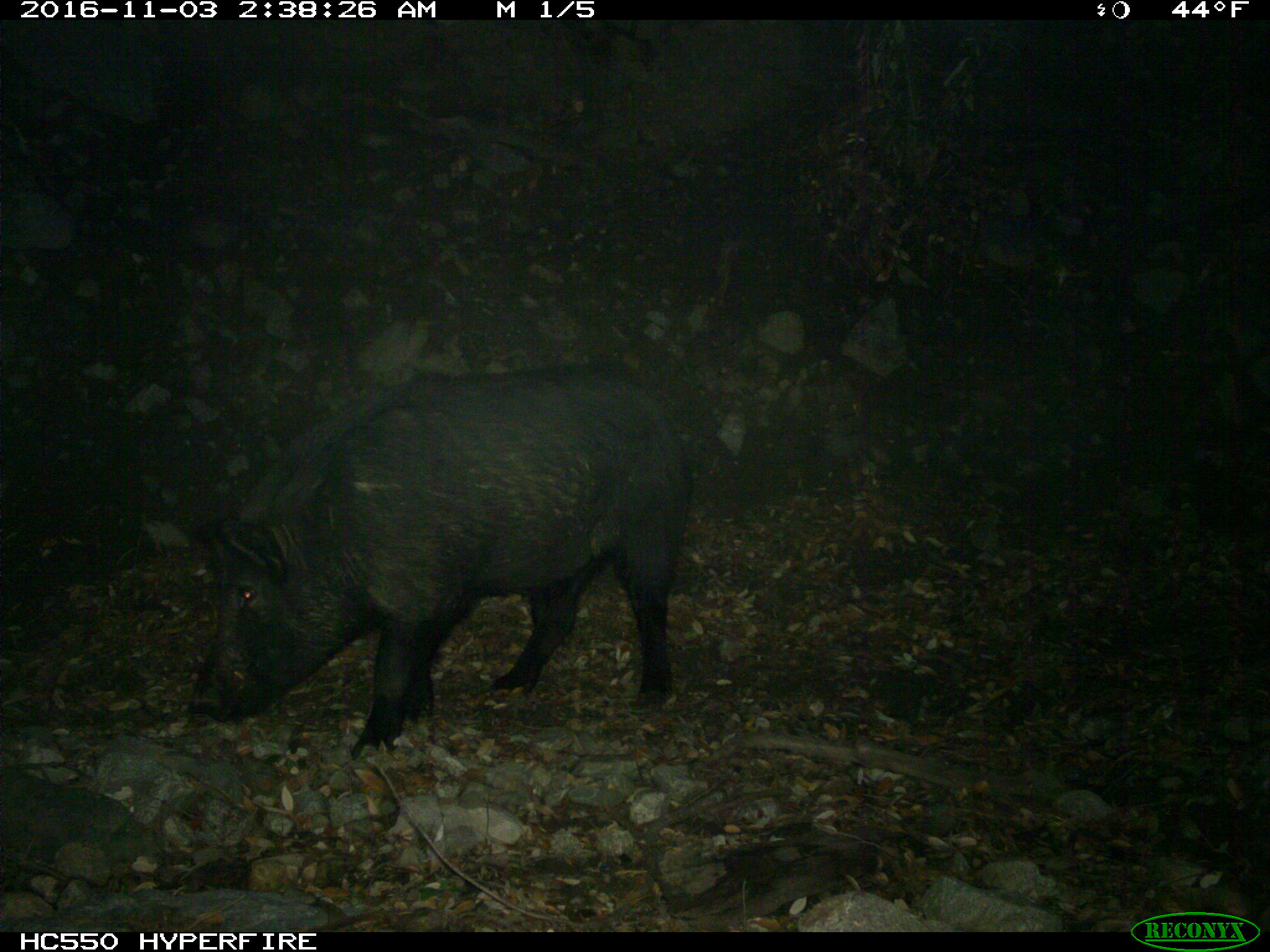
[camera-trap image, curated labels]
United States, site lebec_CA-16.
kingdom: Animalia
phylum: Chordata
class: Mammalia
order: Artiodactyla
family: Suidae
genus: Sus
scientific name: Sus scrofa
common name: wild boar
Sus scrofa (wild boar).